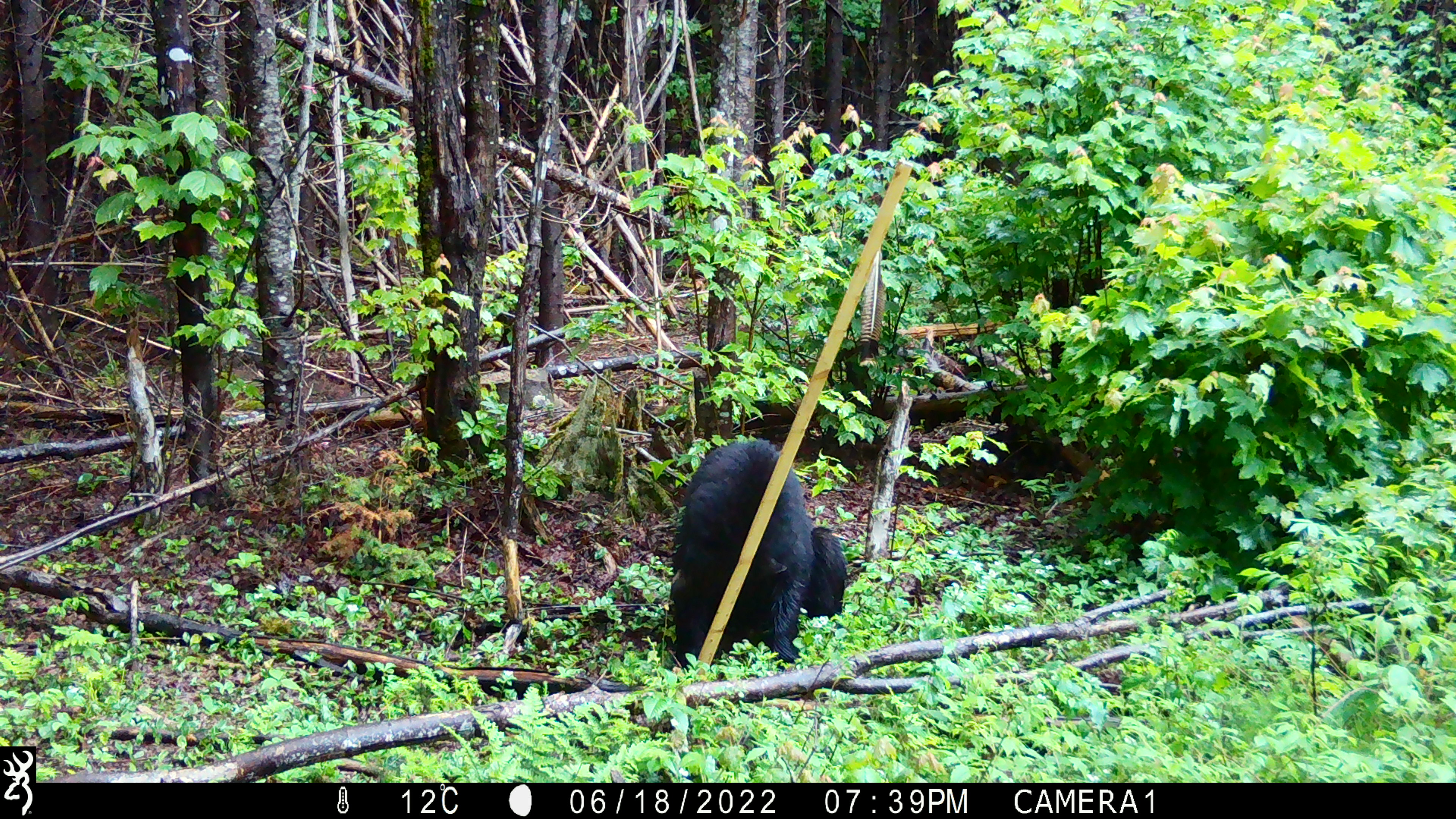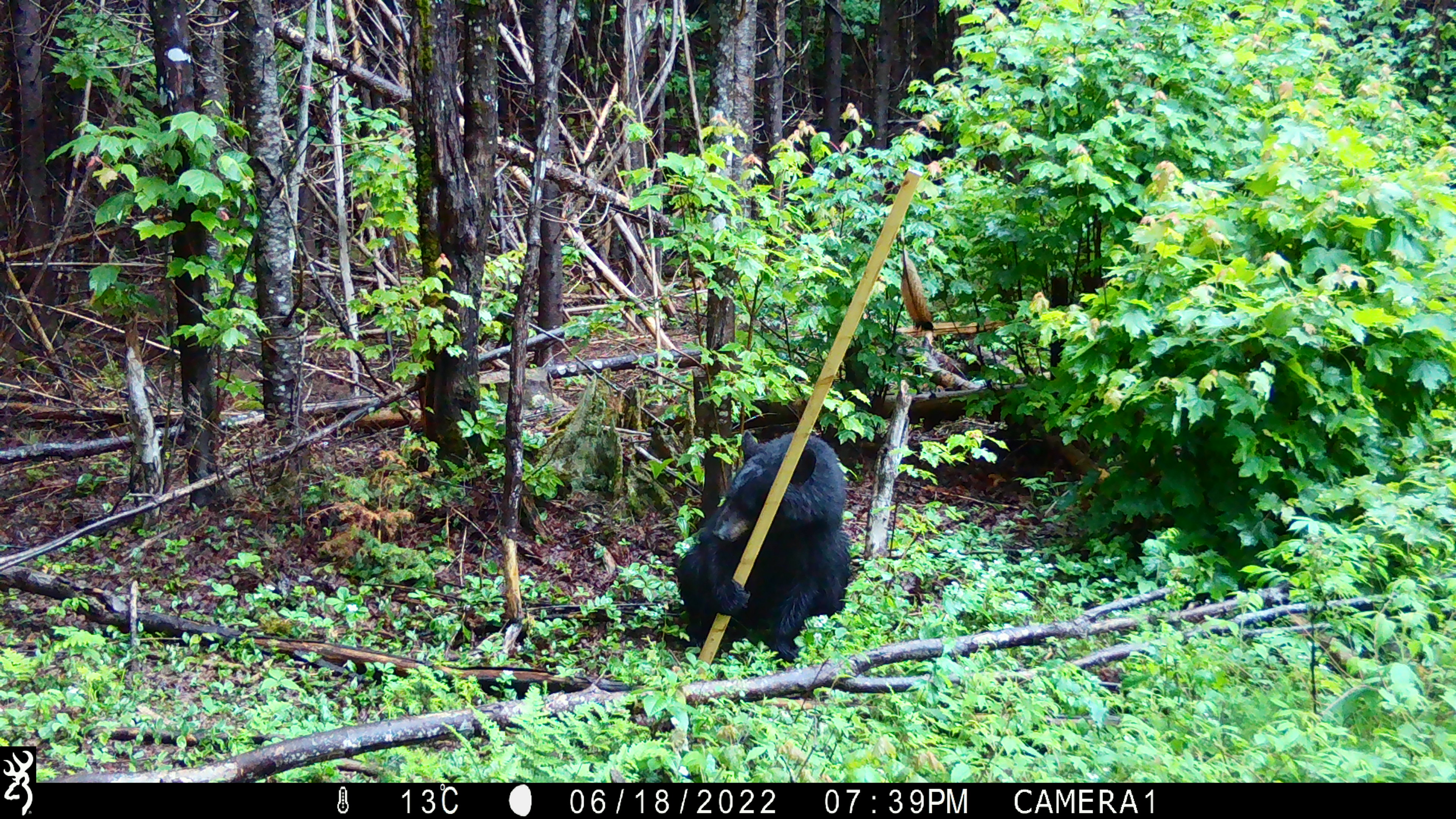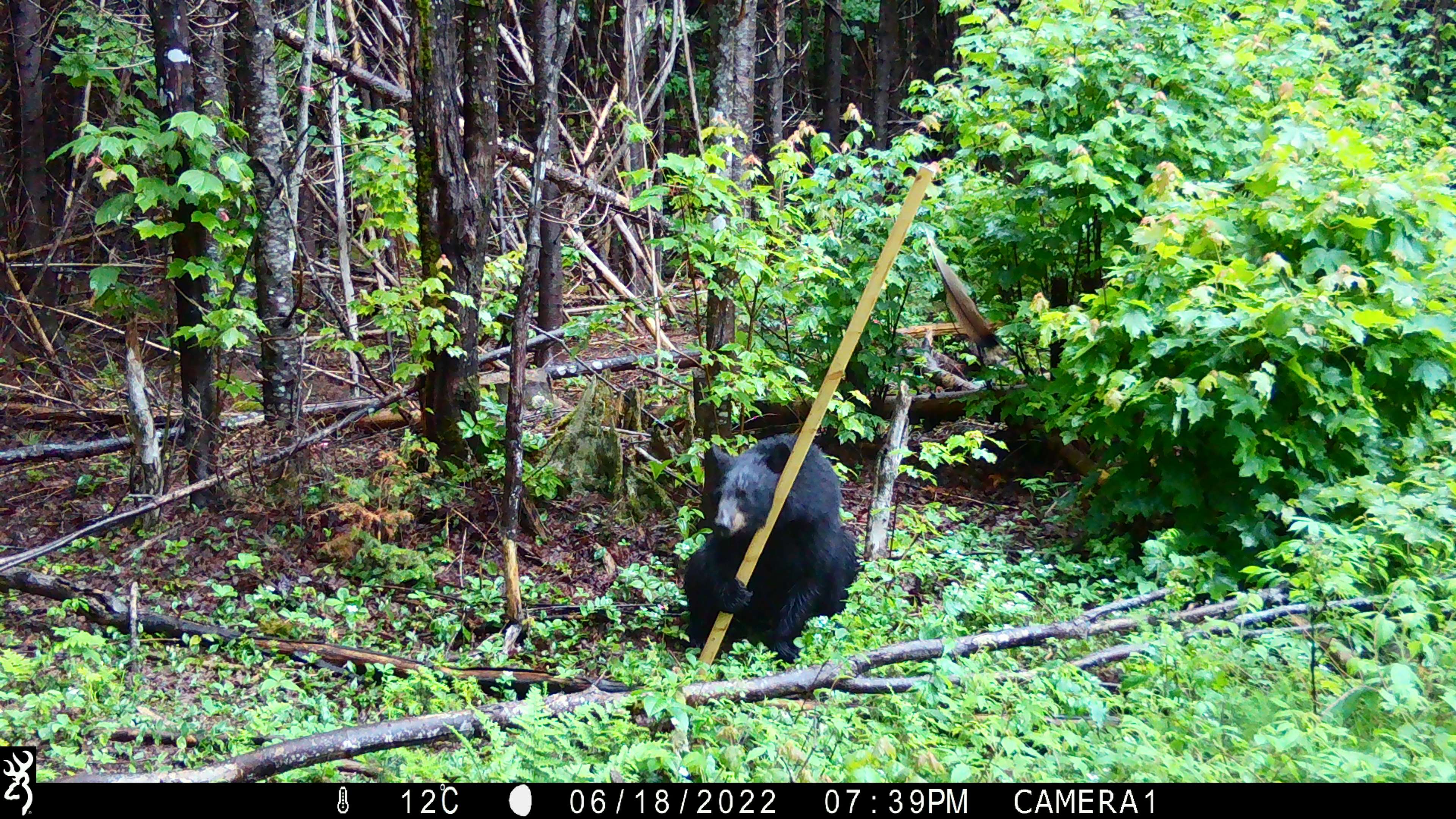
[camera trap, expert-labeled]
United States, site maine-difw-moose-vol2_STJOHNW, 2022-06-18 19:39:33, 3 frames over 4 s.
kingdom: Animalia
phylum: Chordata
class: Mammalia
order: Carnivora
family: Ursidae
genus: Ursus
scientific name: Ursus americanus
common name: black bear